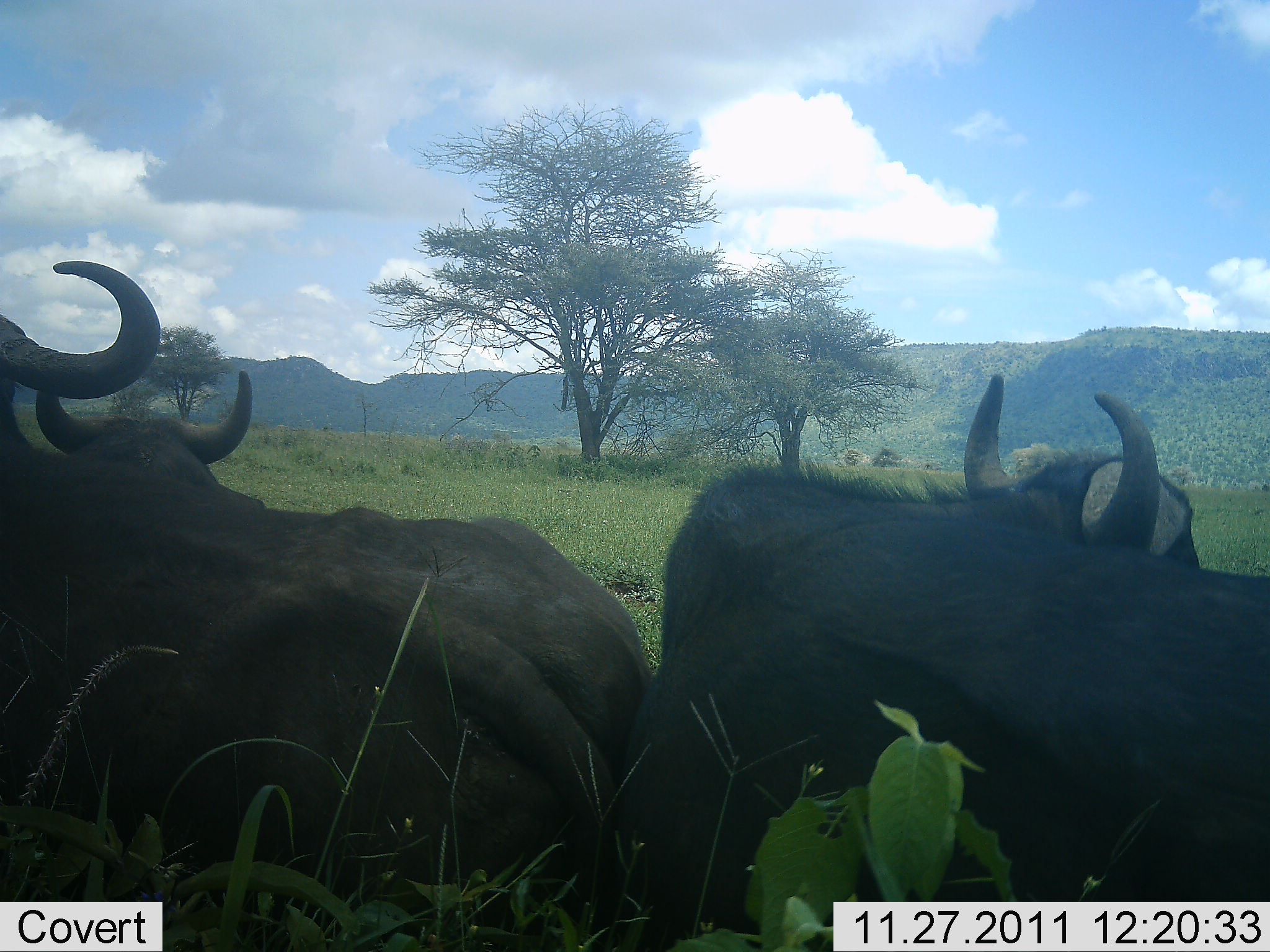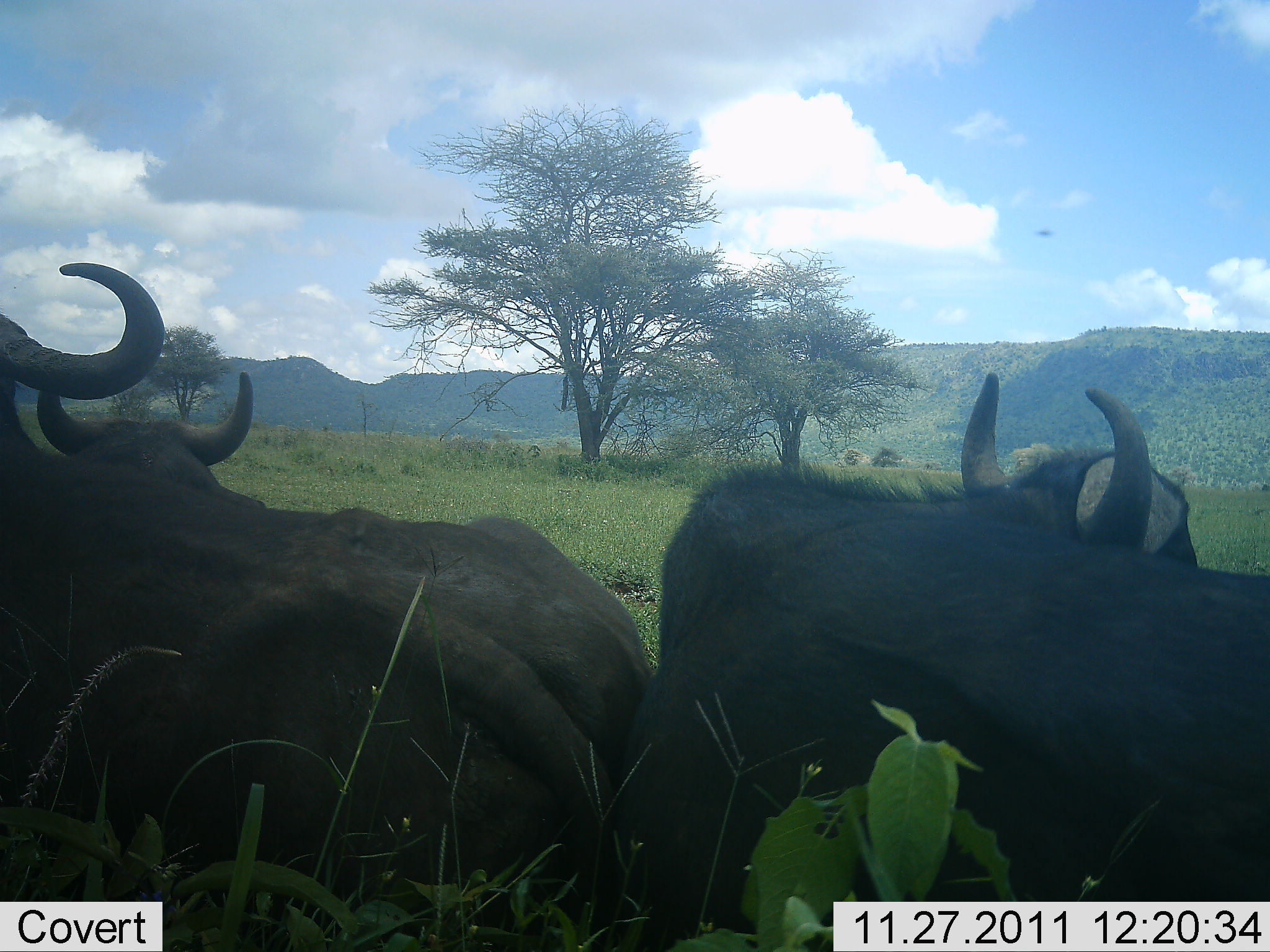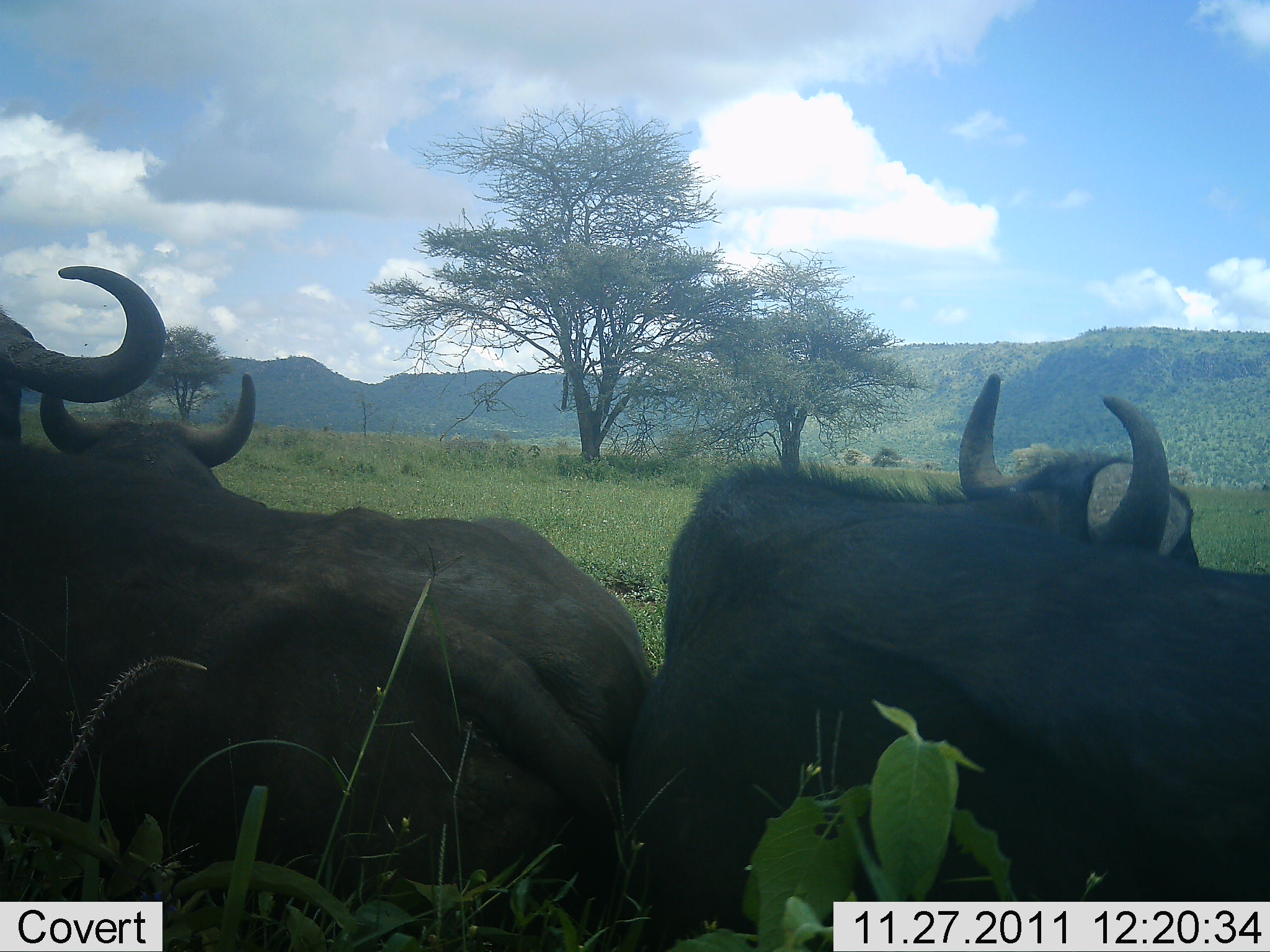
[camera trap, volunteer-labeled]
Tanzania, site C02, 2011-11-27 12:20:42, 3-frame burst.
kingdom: Animalia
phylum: Chordata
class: Mammalia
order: Artiodactyla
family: Bovidae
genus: Syncerus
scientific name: Syncerus caffer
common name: cape buffalo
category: buffalo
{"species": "buffalo (cape buffalo) (Syncerus caffer)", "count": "3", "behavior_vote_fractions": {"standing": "13%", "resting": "91%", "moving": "4%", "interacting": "0%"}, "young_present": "0%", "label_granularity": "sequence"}